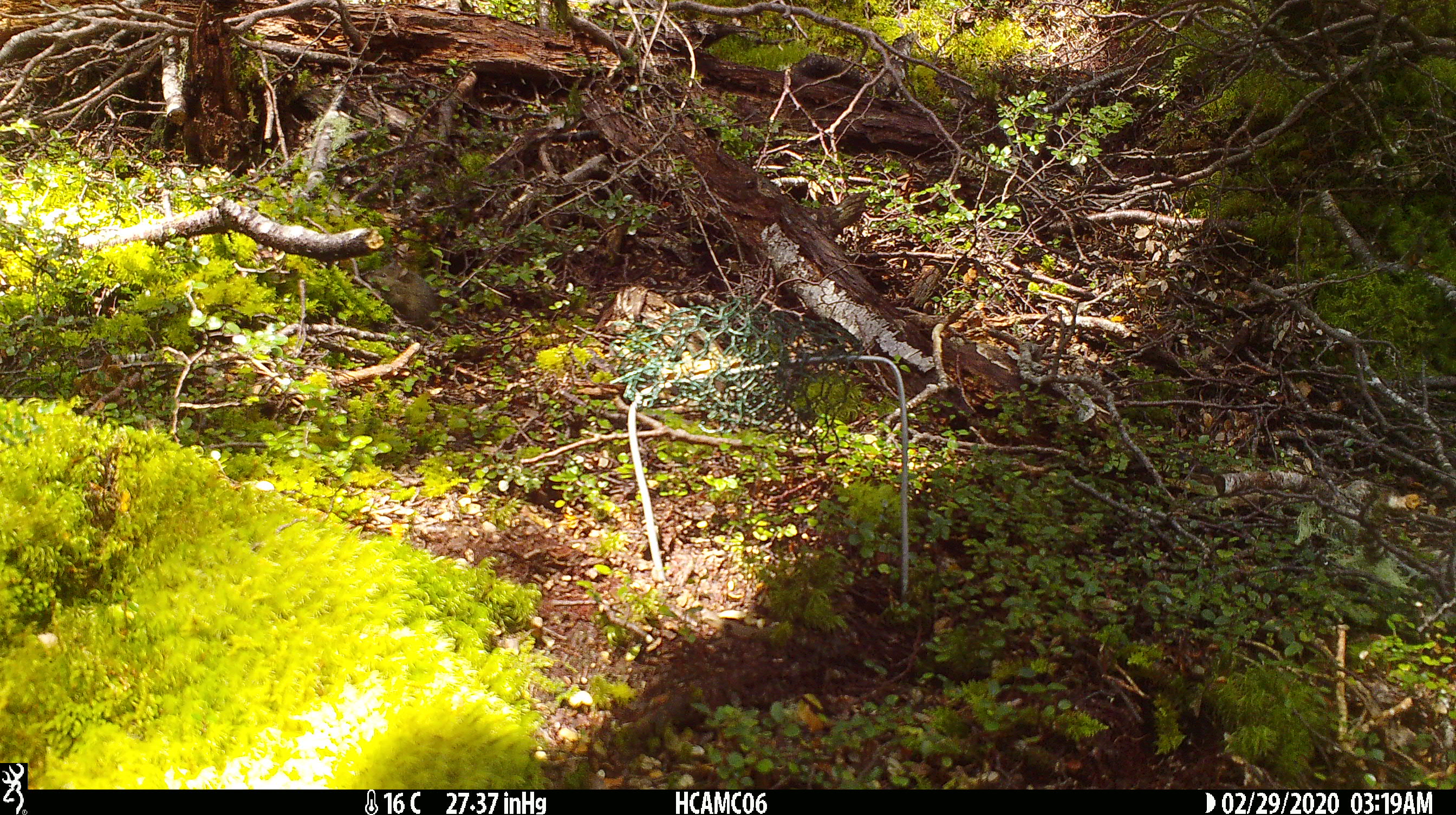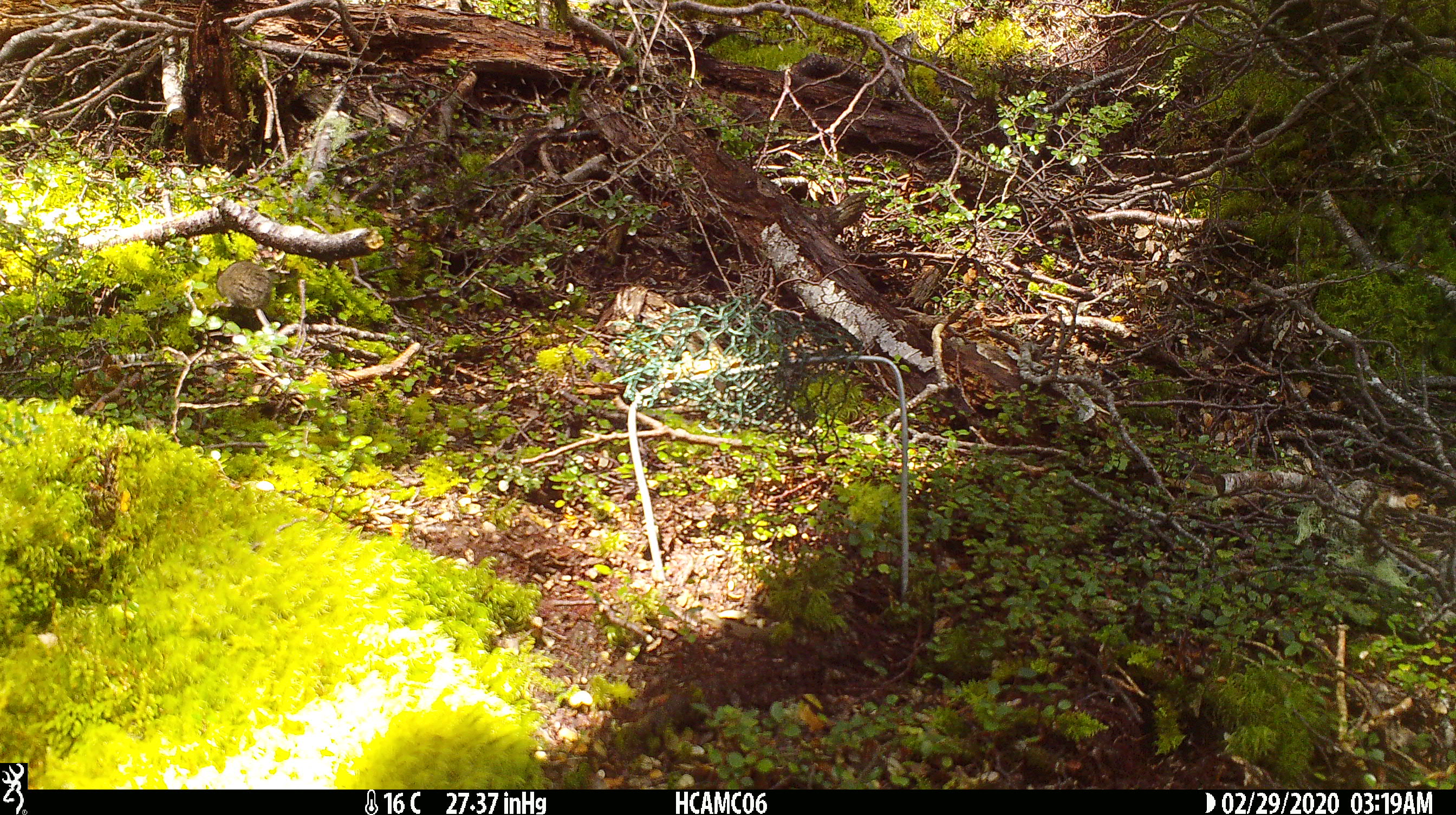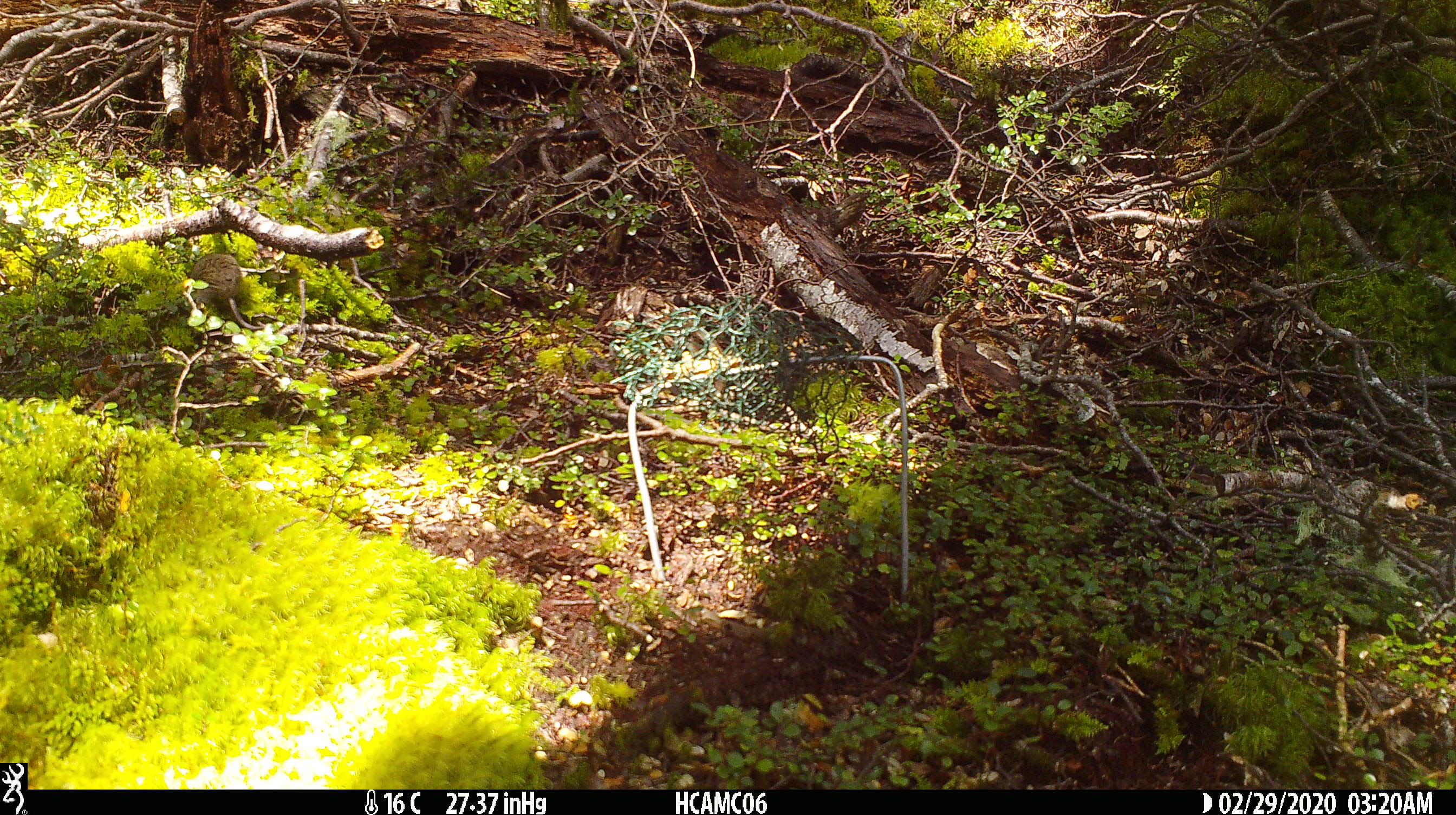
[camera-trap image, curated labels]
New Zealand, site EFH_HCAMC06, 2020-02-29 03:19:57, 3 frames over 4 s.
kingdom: Animalia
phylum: Chordata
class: Mammalia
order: Rodentia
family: Muridae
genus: Mus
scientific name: Mus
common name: mouse